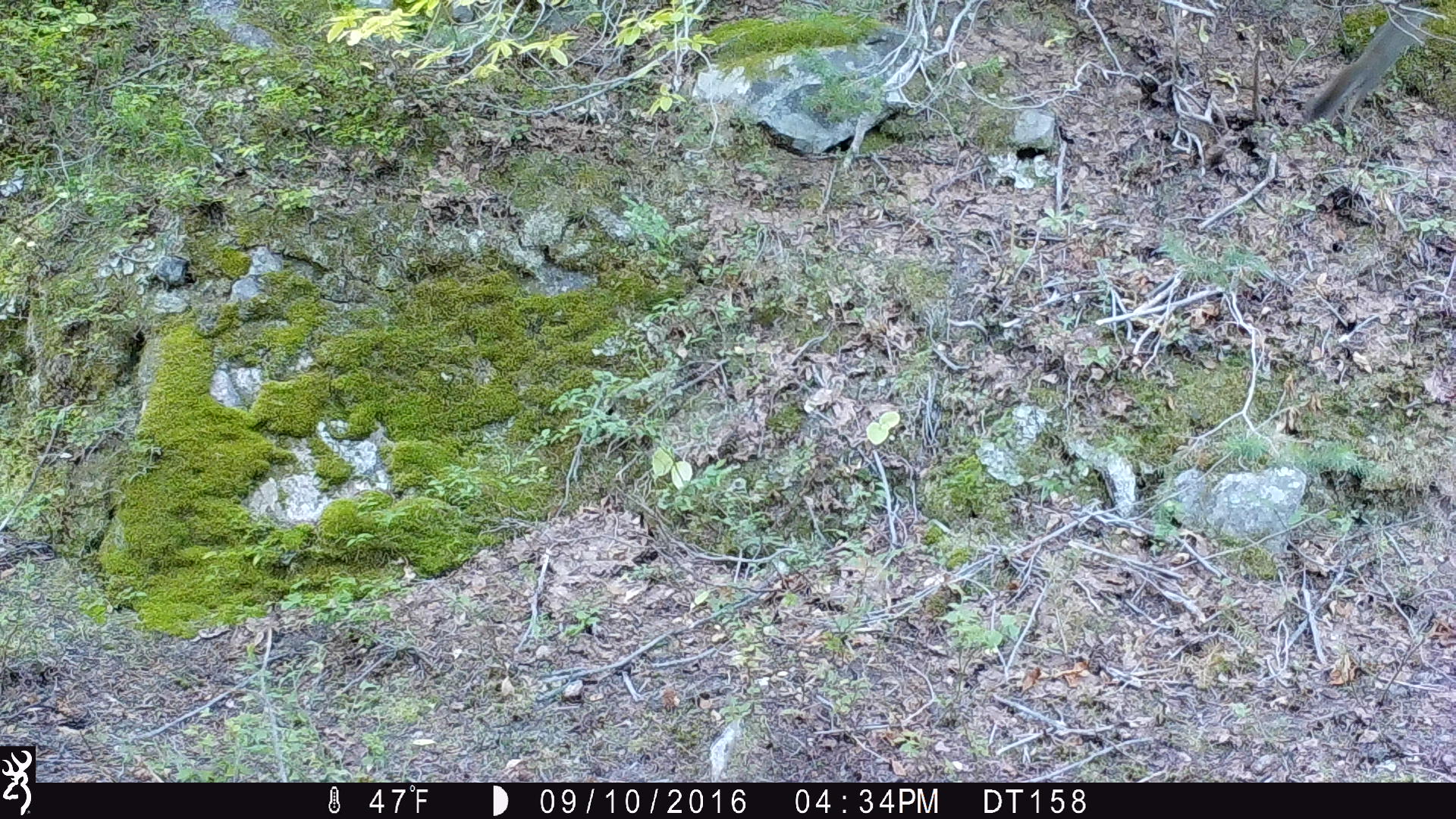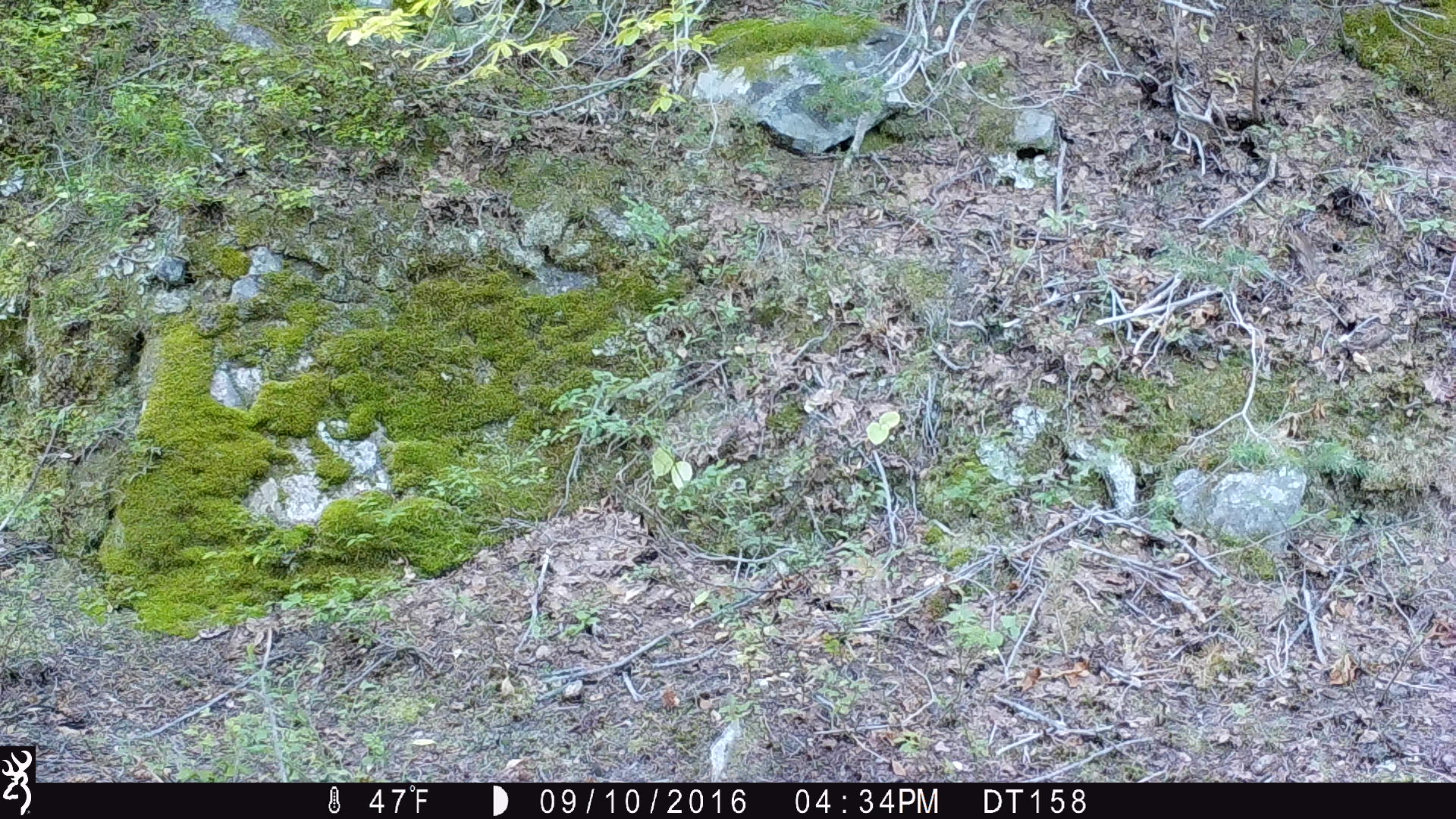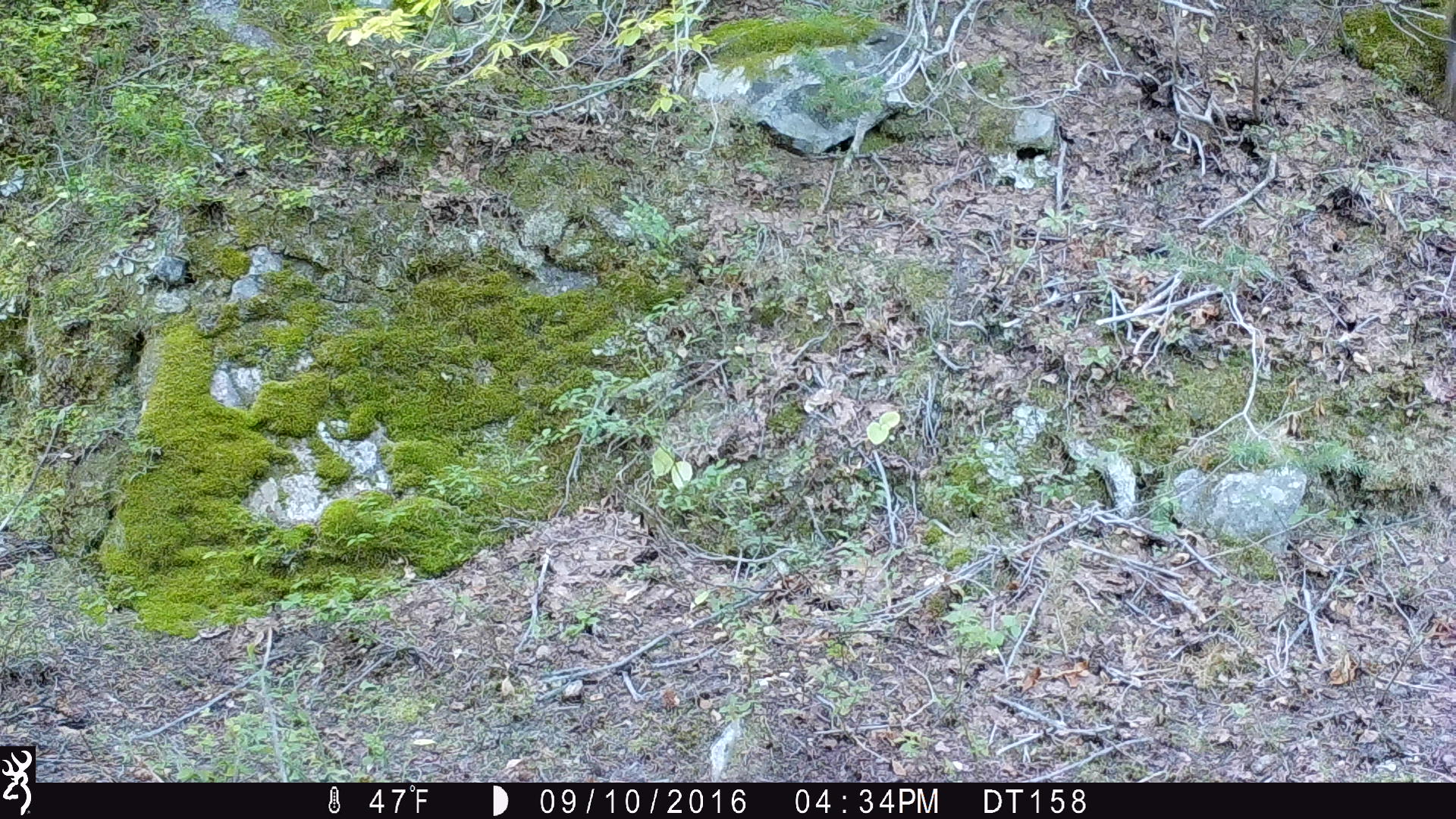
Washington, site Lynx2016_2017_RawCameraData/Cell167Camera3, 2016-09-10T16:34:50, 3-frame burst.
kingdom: Animalia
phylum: Chordata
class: Mammalia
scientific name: Mammalia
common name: small mammal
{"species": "small mammal (Mammalia)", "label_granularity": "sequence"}